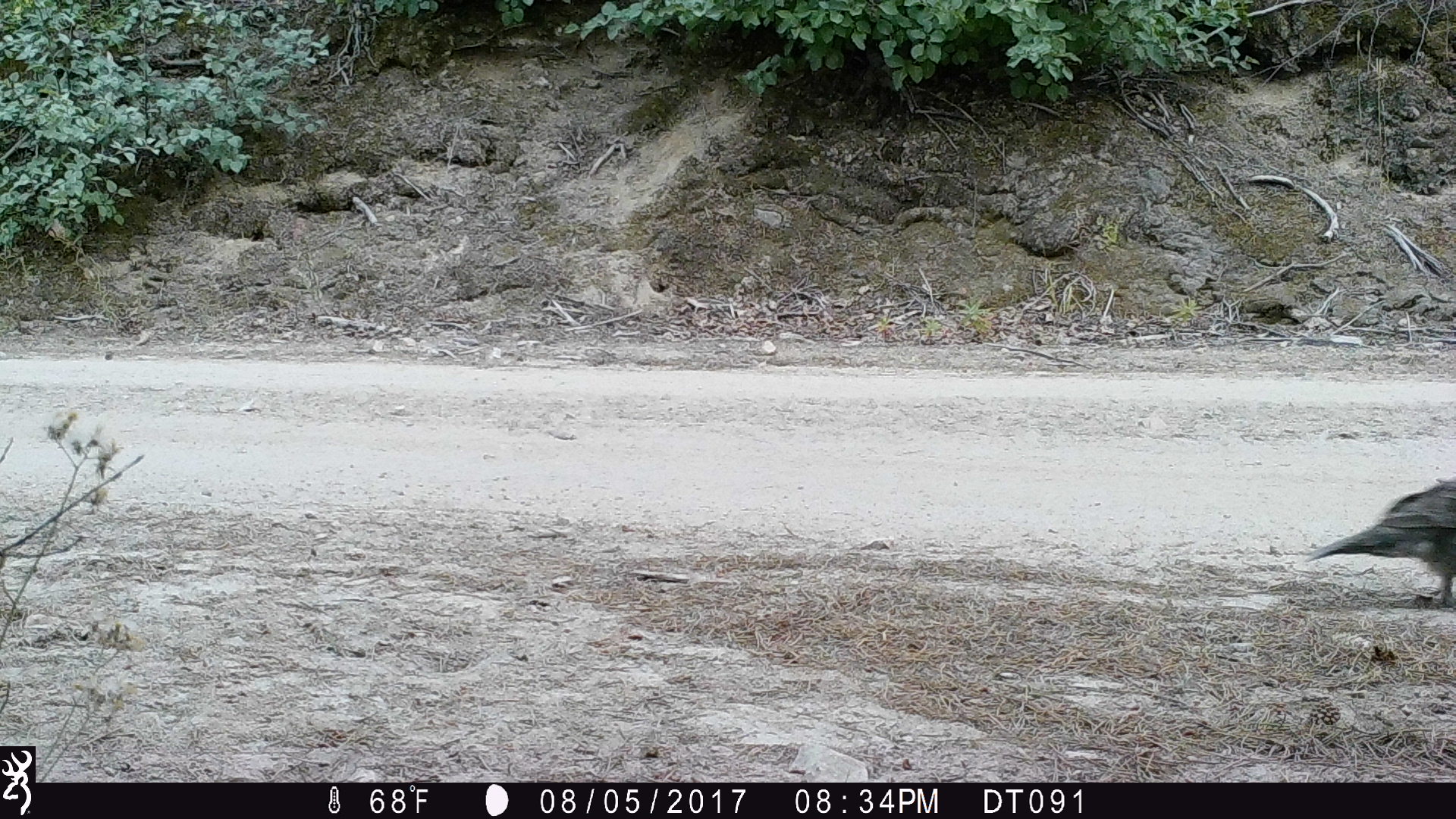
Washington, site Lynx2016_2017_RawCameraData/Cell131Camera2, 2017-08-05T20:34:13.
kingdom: Animalia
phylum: Chordata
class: Aves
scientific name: Aves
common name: birds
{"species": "Aves (birds)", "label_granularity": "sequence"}